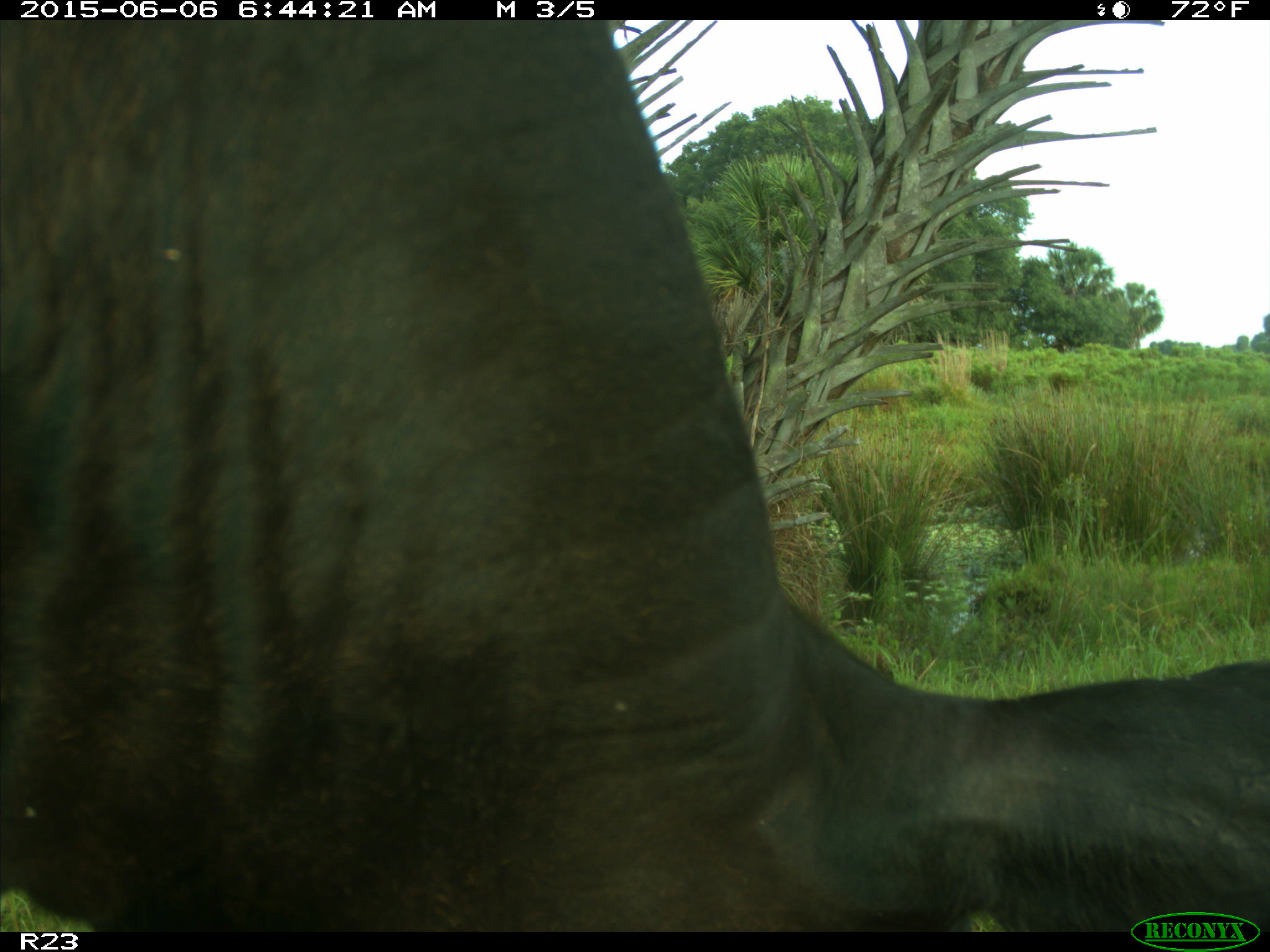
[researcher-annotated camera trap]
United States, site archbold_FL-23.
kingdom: Animalia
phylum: Chordata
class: Mammalia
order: Artiodactyla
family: Bovidae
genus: Bos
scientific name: Bos taurus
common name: domestic cow